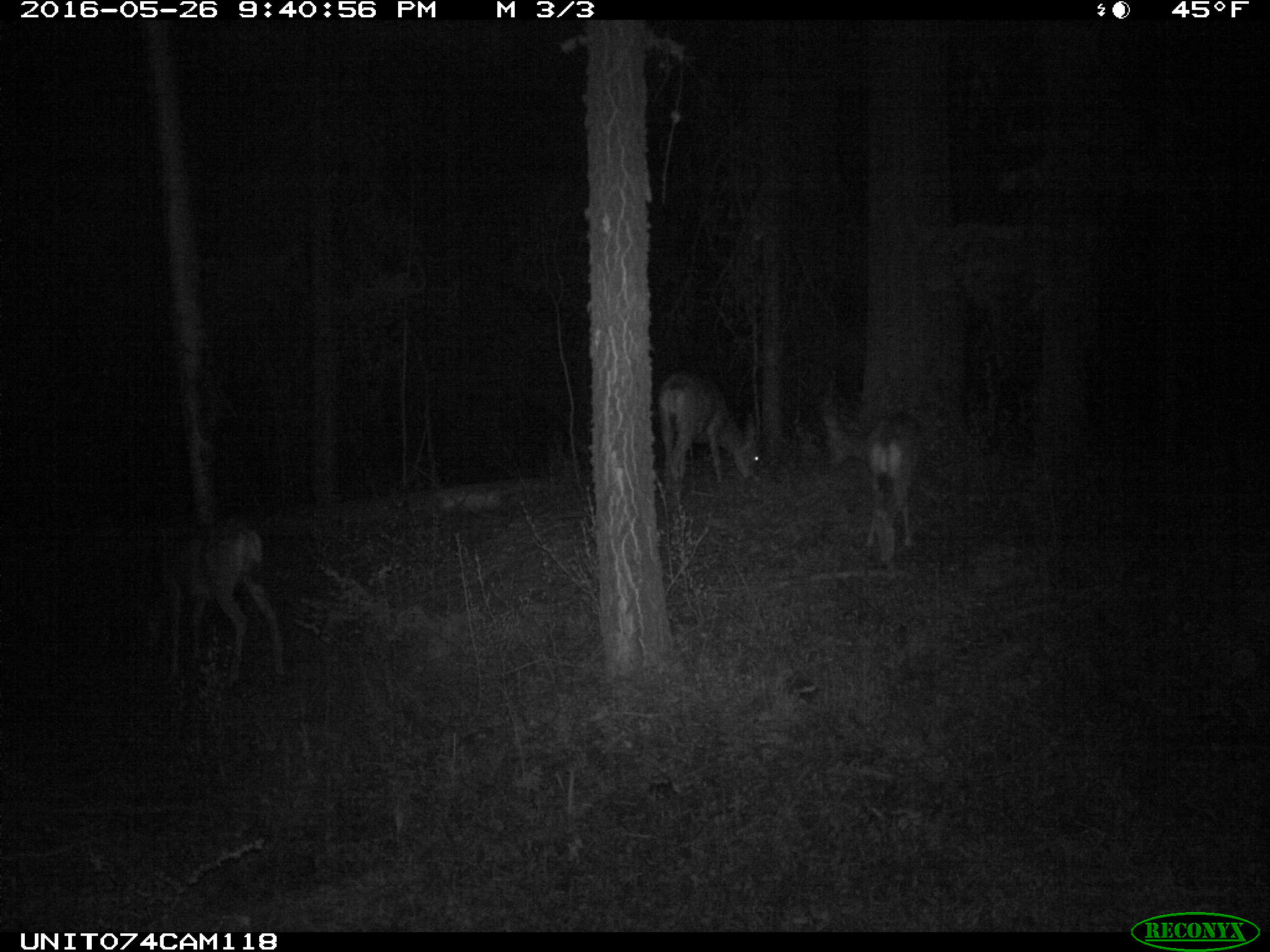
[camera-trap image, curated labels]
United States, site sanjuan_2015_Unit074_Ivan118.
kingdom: Animalia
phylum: Chordata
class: Mammalia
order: Artiodactyla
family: Cervidae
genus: Odocoileus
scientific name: Odocoileus hemionus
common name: mule deer